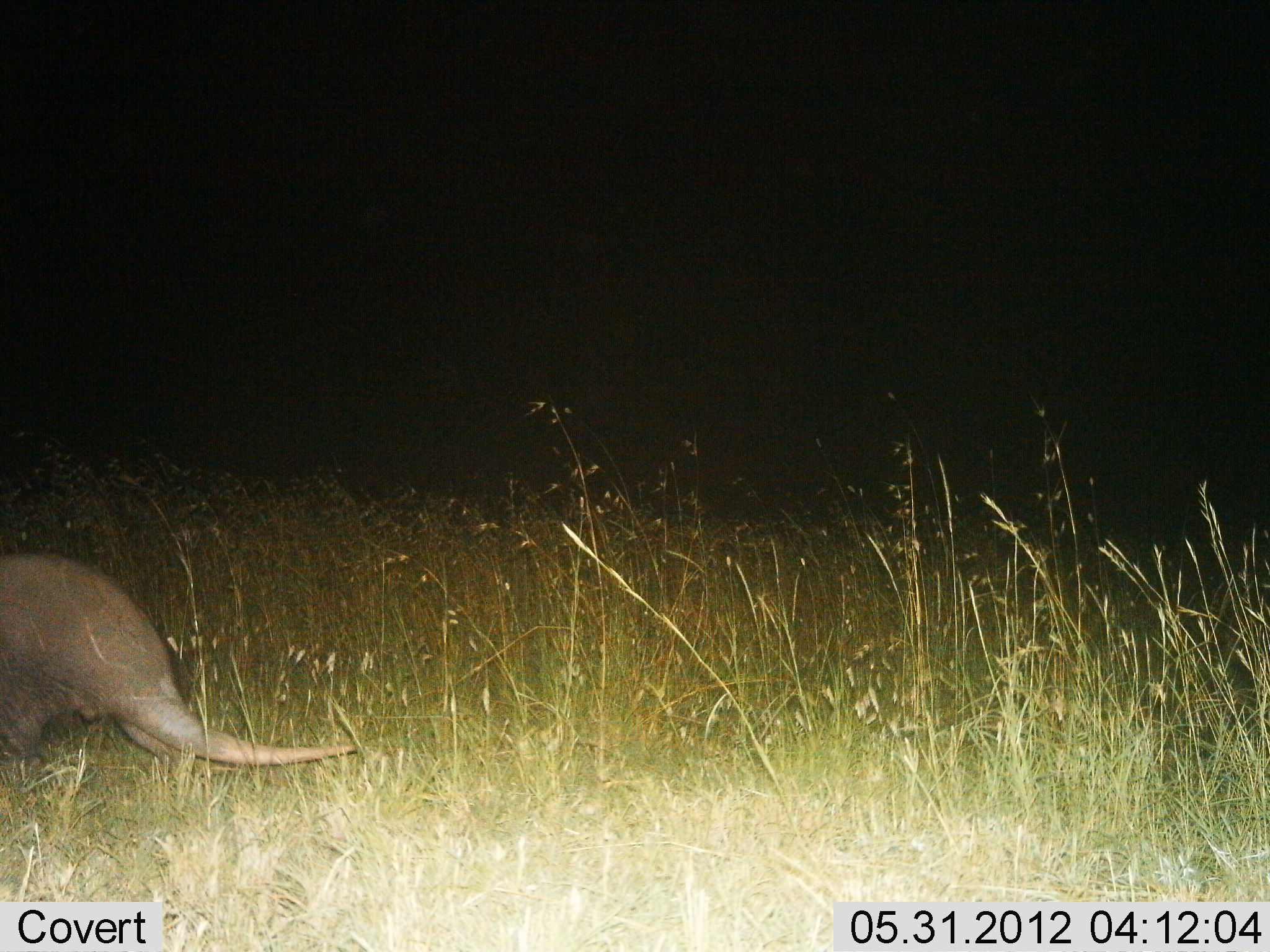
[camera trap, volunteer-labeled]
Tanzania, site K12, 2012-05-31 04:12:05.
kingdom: Animalia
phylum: Chordata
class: Mammalia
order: Tubulidentata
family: Orycteropodidae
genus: Orycteropus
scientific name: Orycteropus afer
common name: aardvark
Aardvark (Orycteropus afer), count 1. Behavior (volunteer vote fractions): standing 10%, resting 0%, moving 90%, interacting 0%. Young present (vote fraction): 0%. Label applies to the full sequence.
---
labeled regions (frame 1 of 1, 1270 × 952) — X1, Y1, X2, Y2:
animal: 0, 551, 360, 765